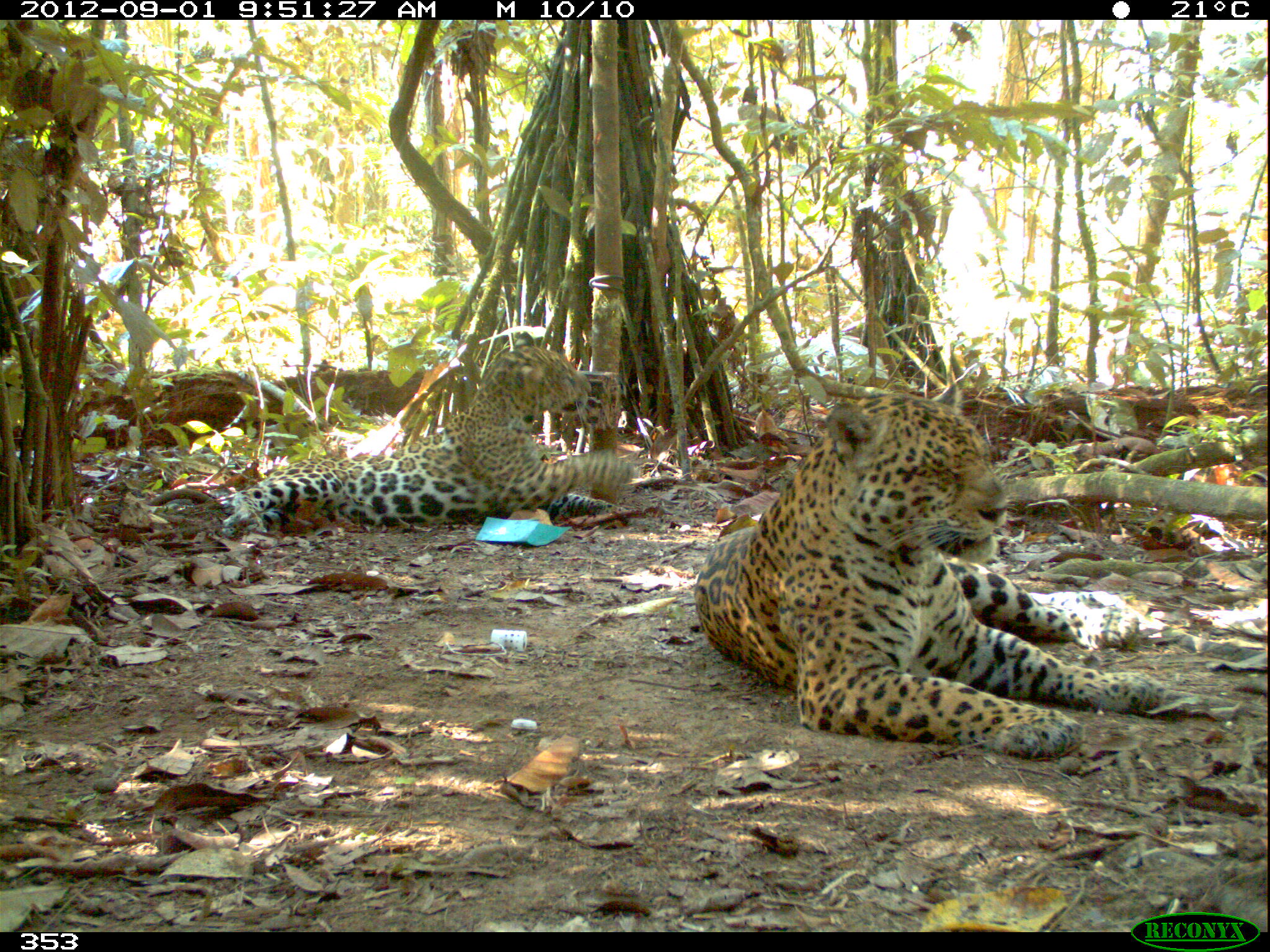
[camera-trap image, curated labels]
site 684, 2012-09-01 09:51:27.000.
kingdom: Animalia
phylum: Chordata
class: Mammalia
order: Carnivora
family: Felidae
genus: Panthera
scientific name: Panthera onca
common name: jaguar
Panthera onca (jaguar).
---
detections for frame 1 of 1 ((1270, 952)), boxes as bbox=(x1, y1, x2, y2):
panthera onca: bbox=(693, 381, 1166, 756); bbox=(211, 331, 634, 540)